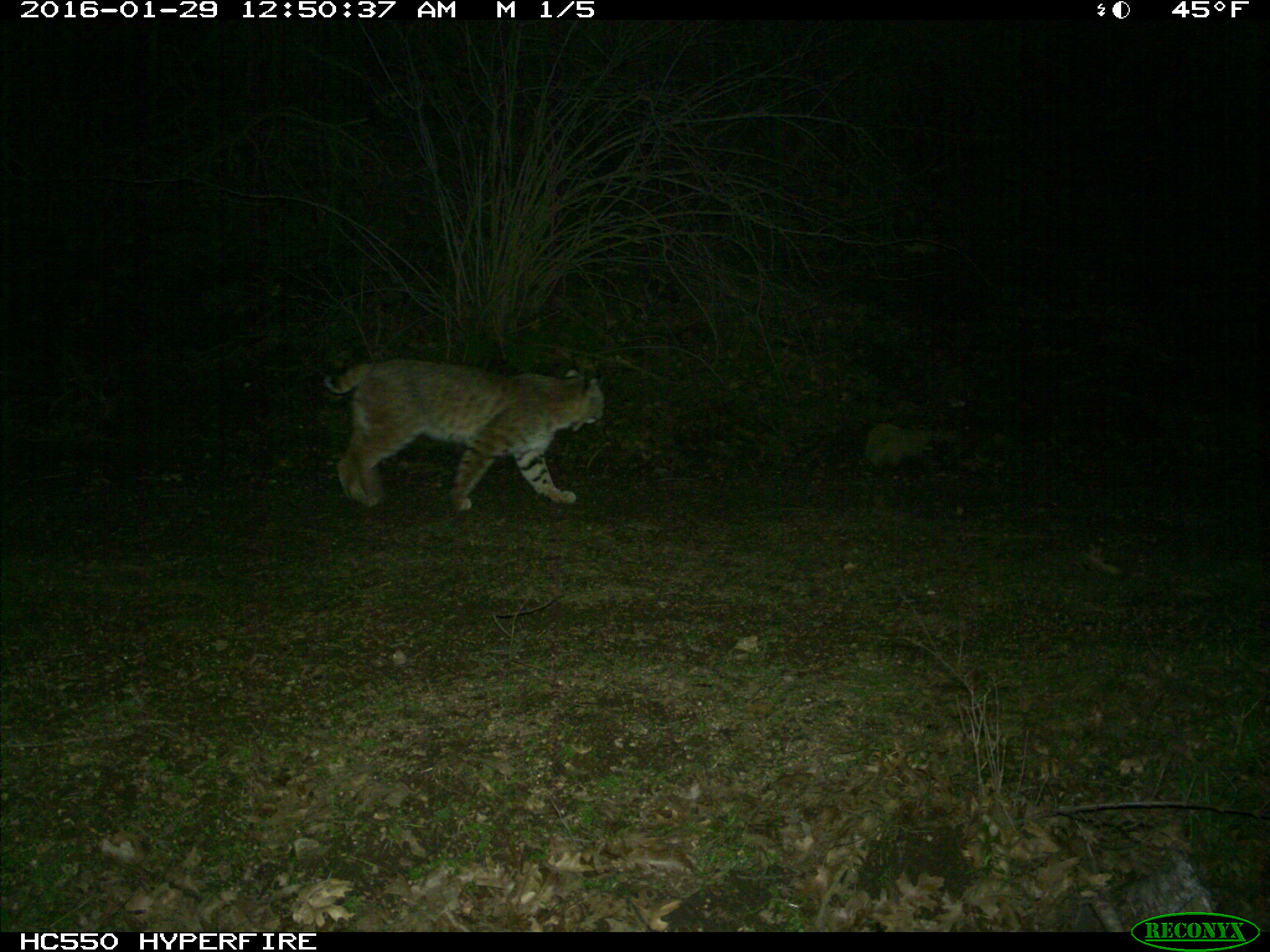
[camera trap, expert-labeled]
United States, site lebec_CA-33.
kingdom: Animalia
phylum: Chordata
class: Mammalia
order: Carnivora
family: Felidae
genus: Lynx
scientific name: Lynx rufus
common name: bobcat